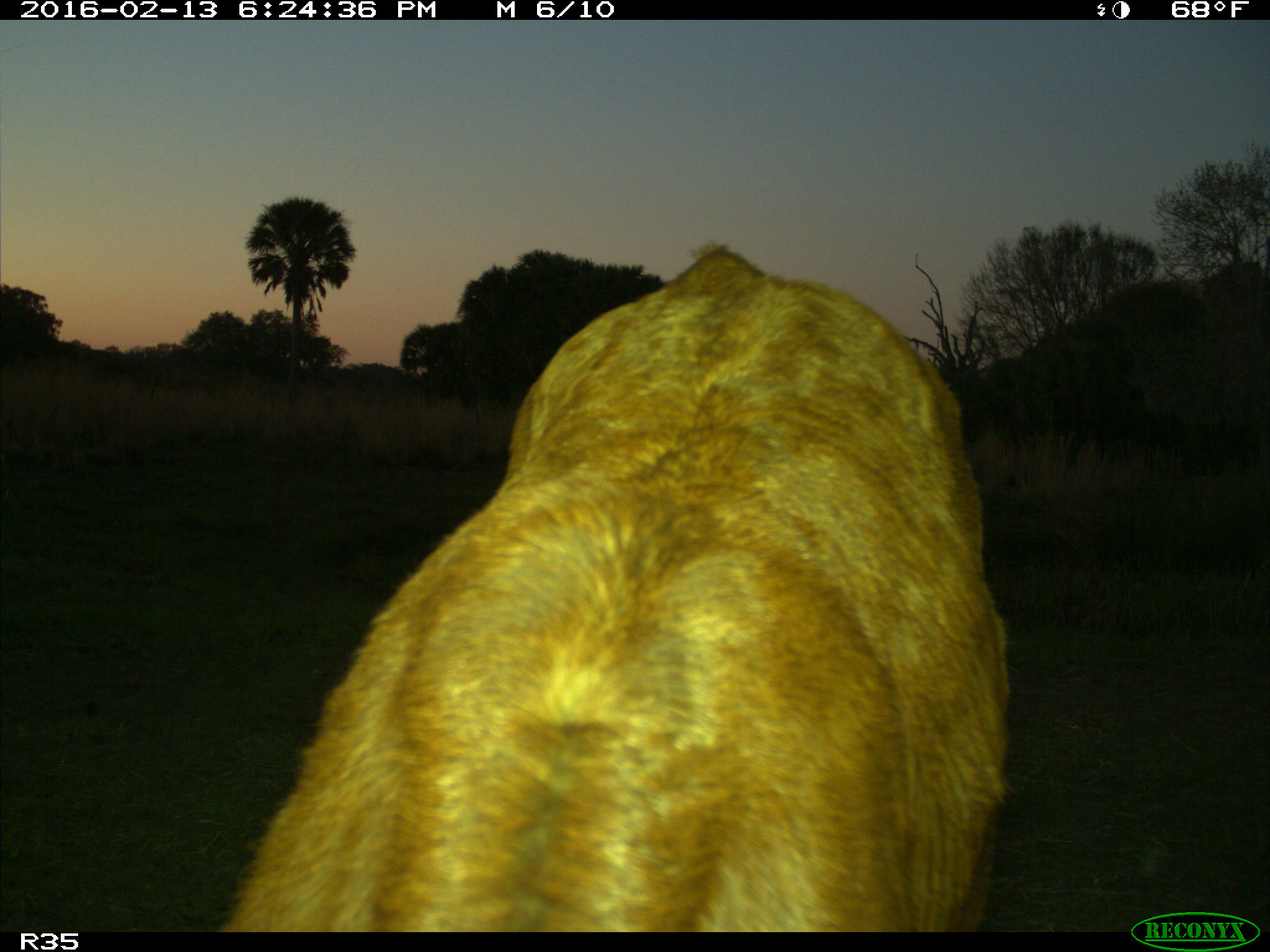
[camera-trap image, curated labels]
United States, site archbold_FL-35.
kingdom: Animalia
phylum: Chordata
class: Mammalia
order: Artiodactyla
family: Bovidae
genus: Bos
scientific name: Bos taurus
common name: domestic cow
Bos taurus (domestic cow).